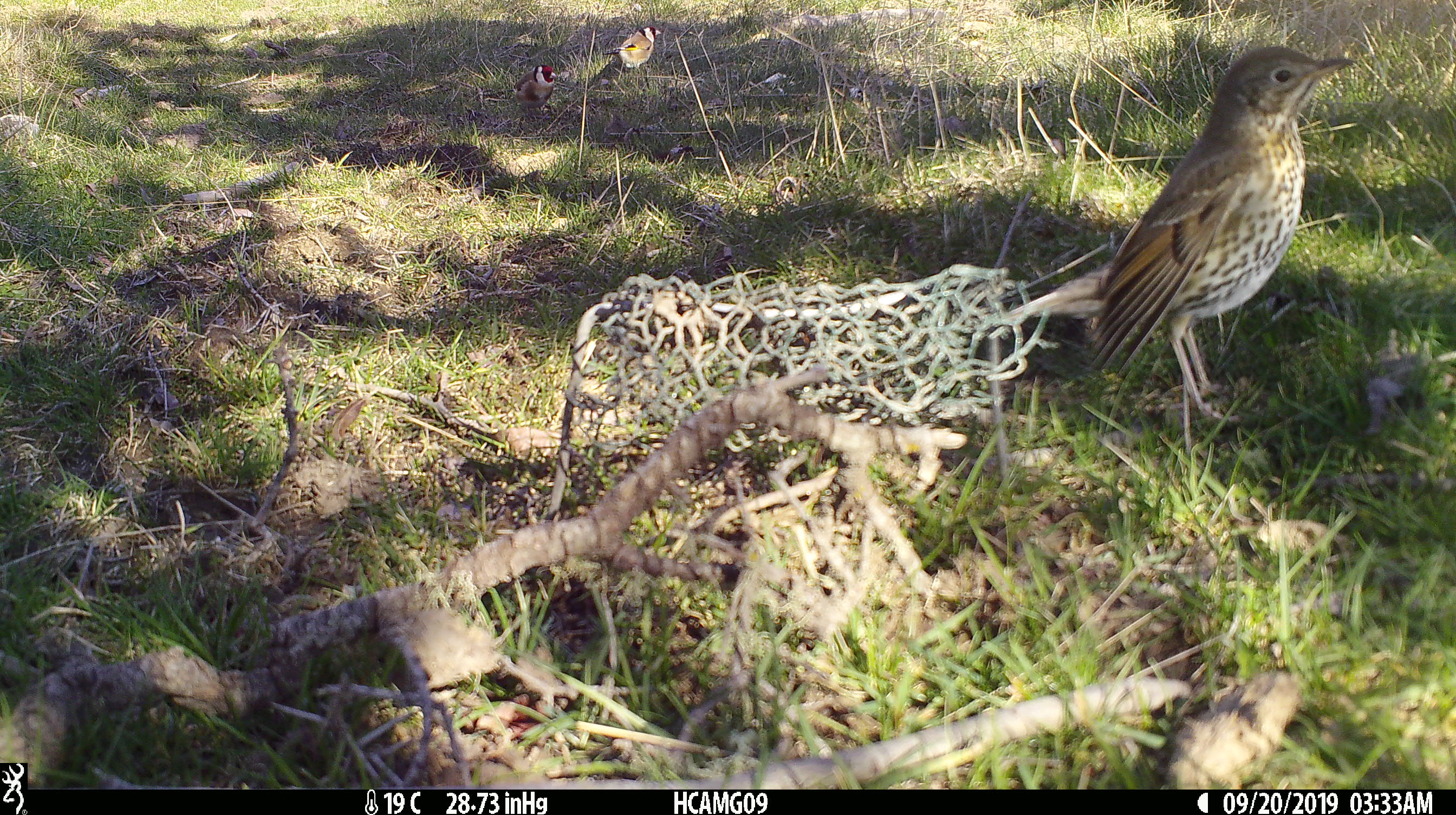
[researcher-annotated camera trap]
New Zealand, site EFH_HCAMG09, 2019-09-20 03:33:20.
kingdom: Animalia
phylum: Chordata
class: Aves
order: Passeriformes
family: Passeridae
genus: Passer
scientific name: Passer domesticus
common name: house sparrow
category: sparrow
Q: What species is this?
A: Sparrow (house sparrow) (Passer domesticus).